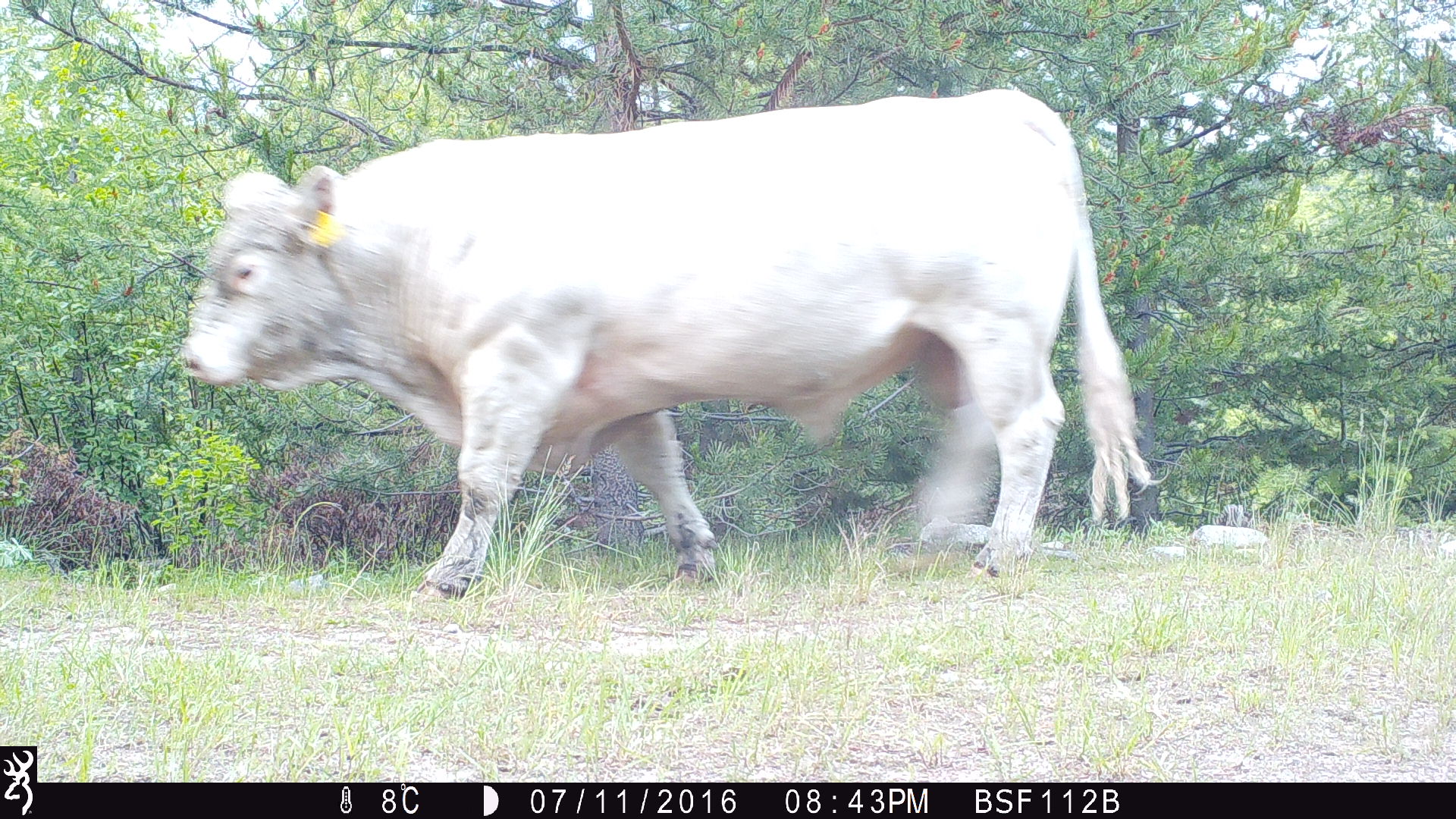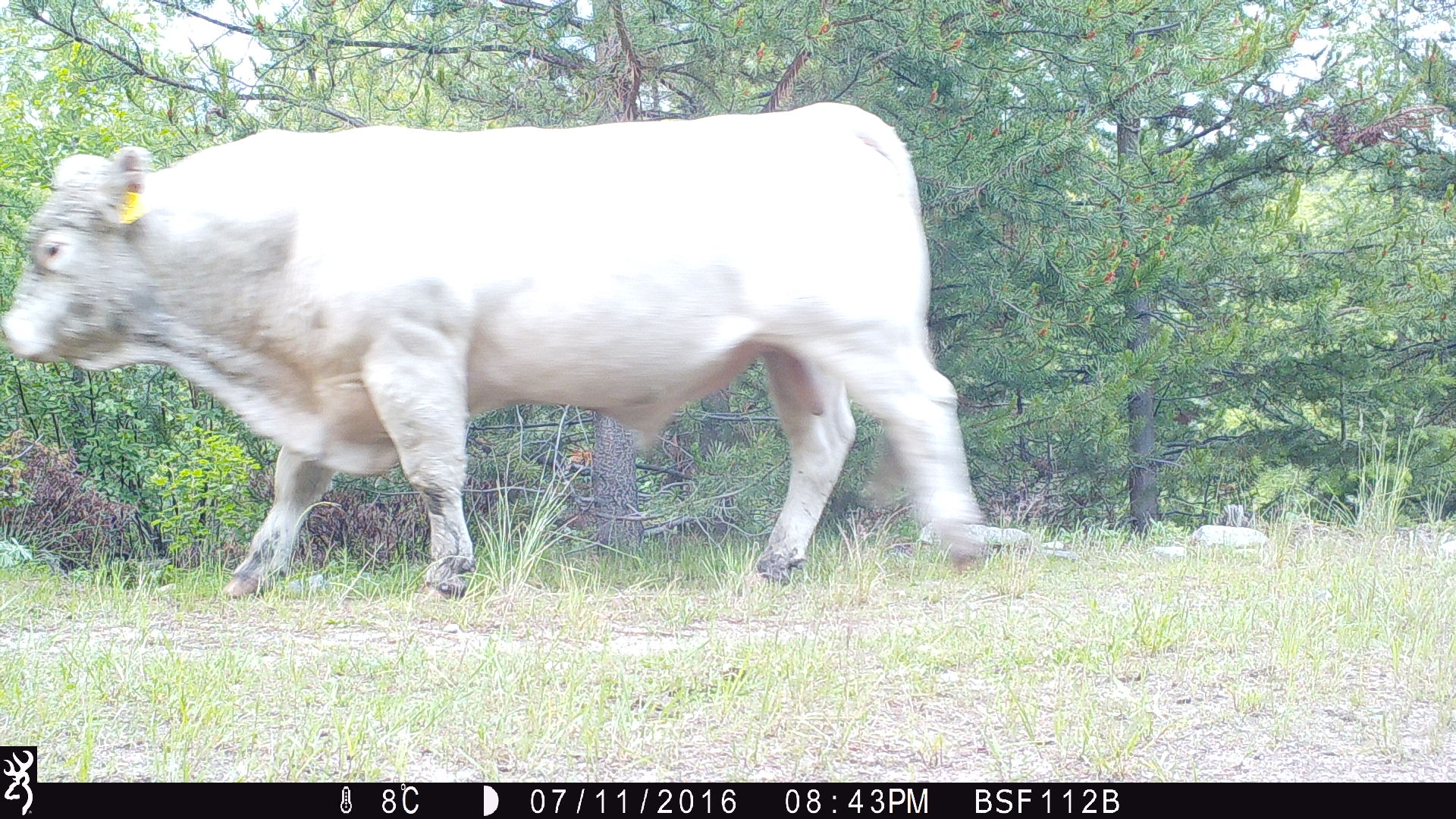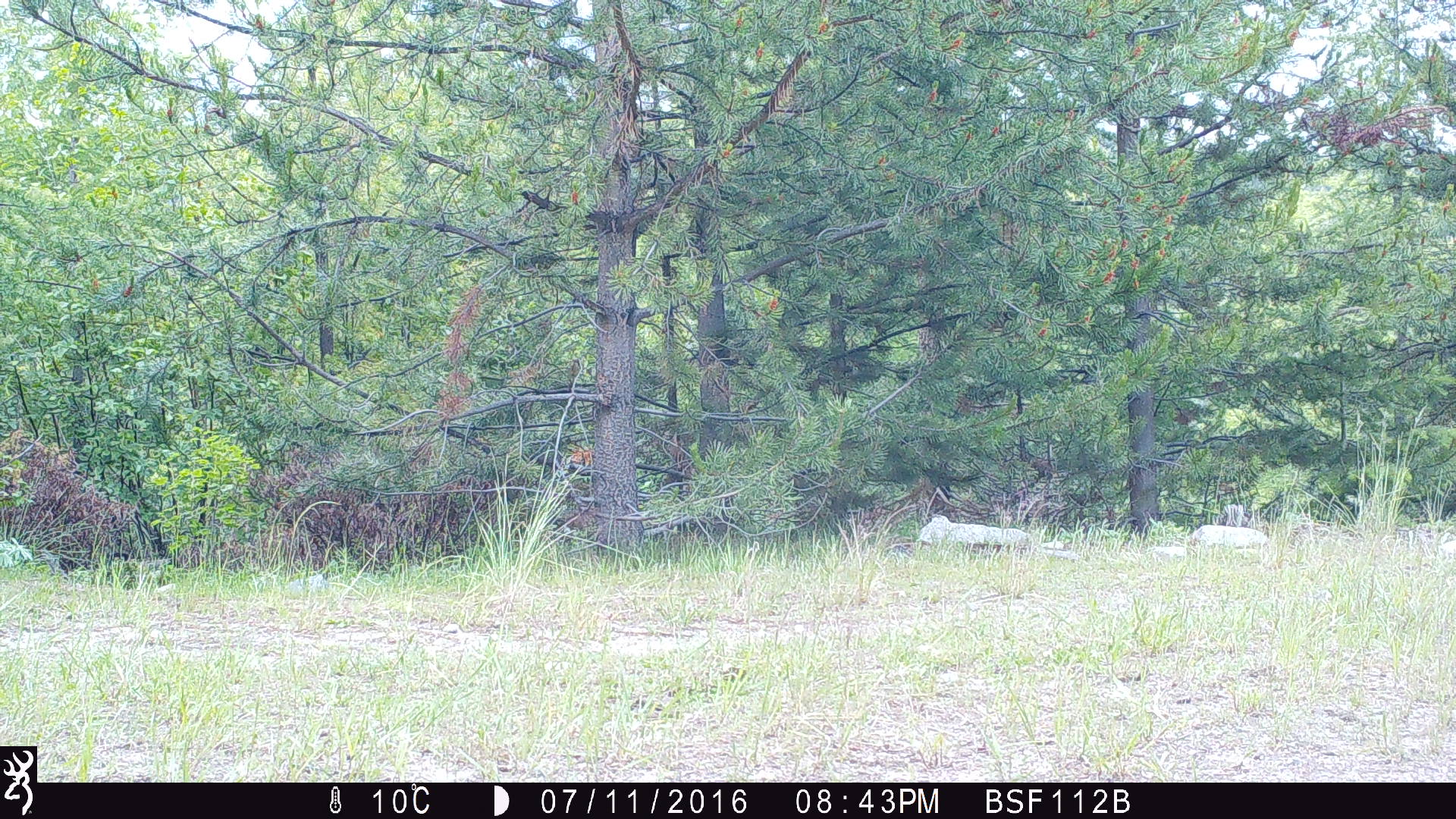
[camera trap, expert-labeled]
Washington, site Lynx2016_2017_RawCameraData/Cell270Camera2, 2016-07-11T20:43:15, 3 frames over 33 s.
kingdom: Animalia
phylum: Chordata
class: Mammalia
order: Artiodactyla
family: Bovidae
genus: Bos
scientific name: Bos taurus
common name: domestic cattle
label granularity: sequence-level